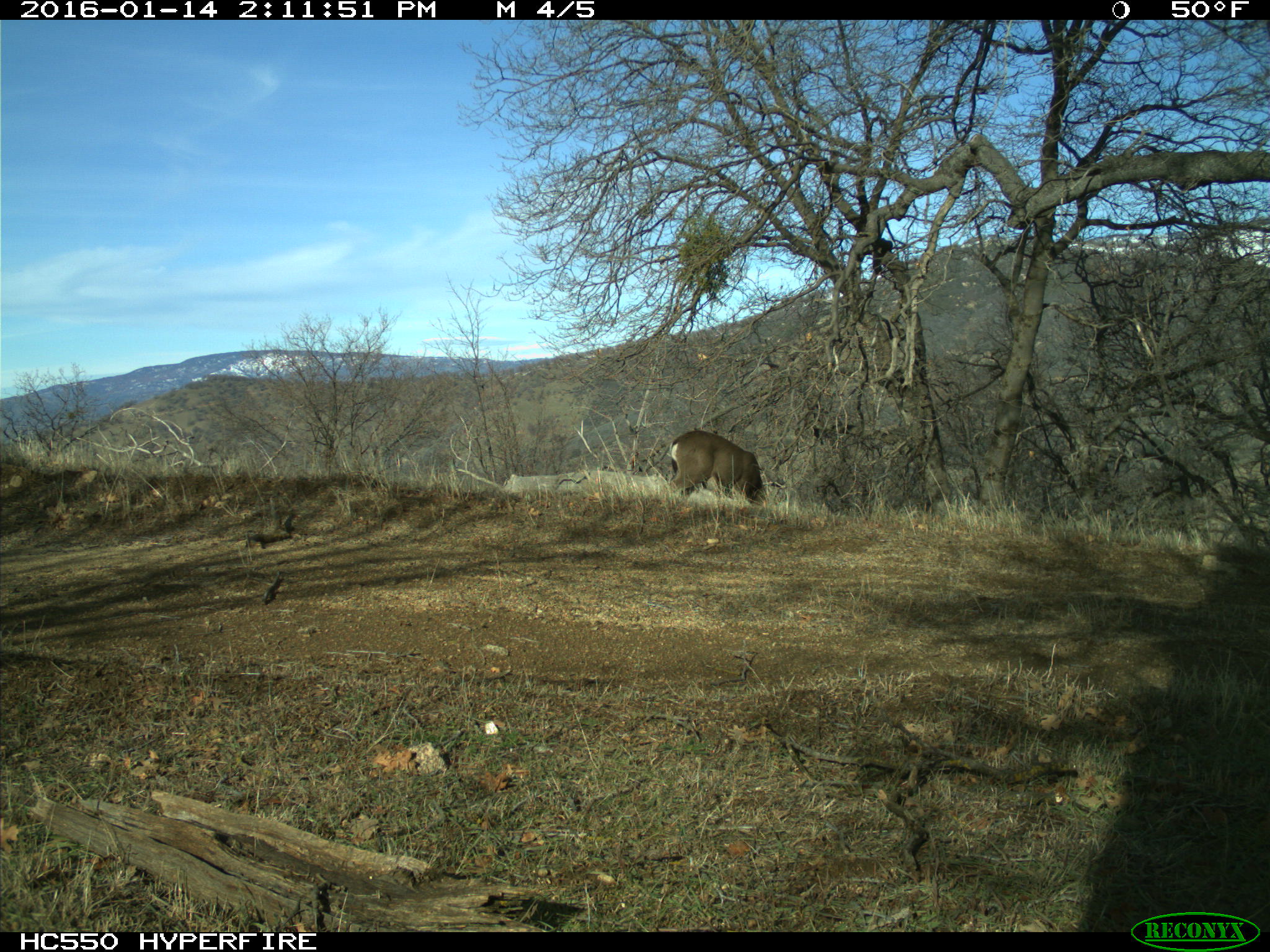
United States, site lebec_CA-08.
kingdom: Animalia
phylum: Chordata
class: Mammalia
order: Artiodactyla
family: Cervidae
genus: Odocoileus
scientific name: Odocoileus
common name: deer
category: unidentified deer